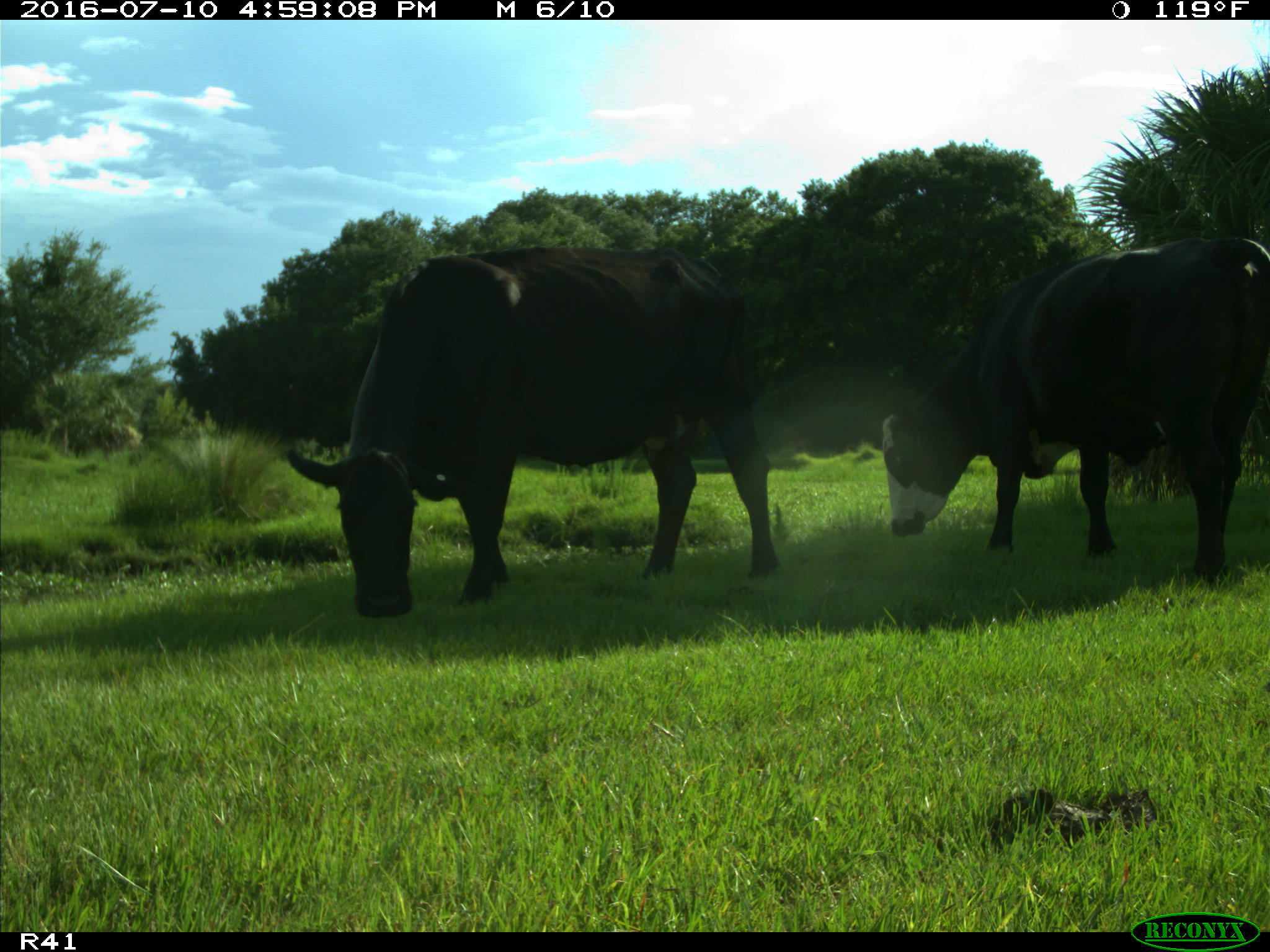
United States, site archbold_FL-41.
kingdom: Animalia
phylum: Chordata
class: Mammalia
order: Artiodactyla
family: Bovidae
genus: Bos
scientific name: Bos taurus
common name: domestic cow